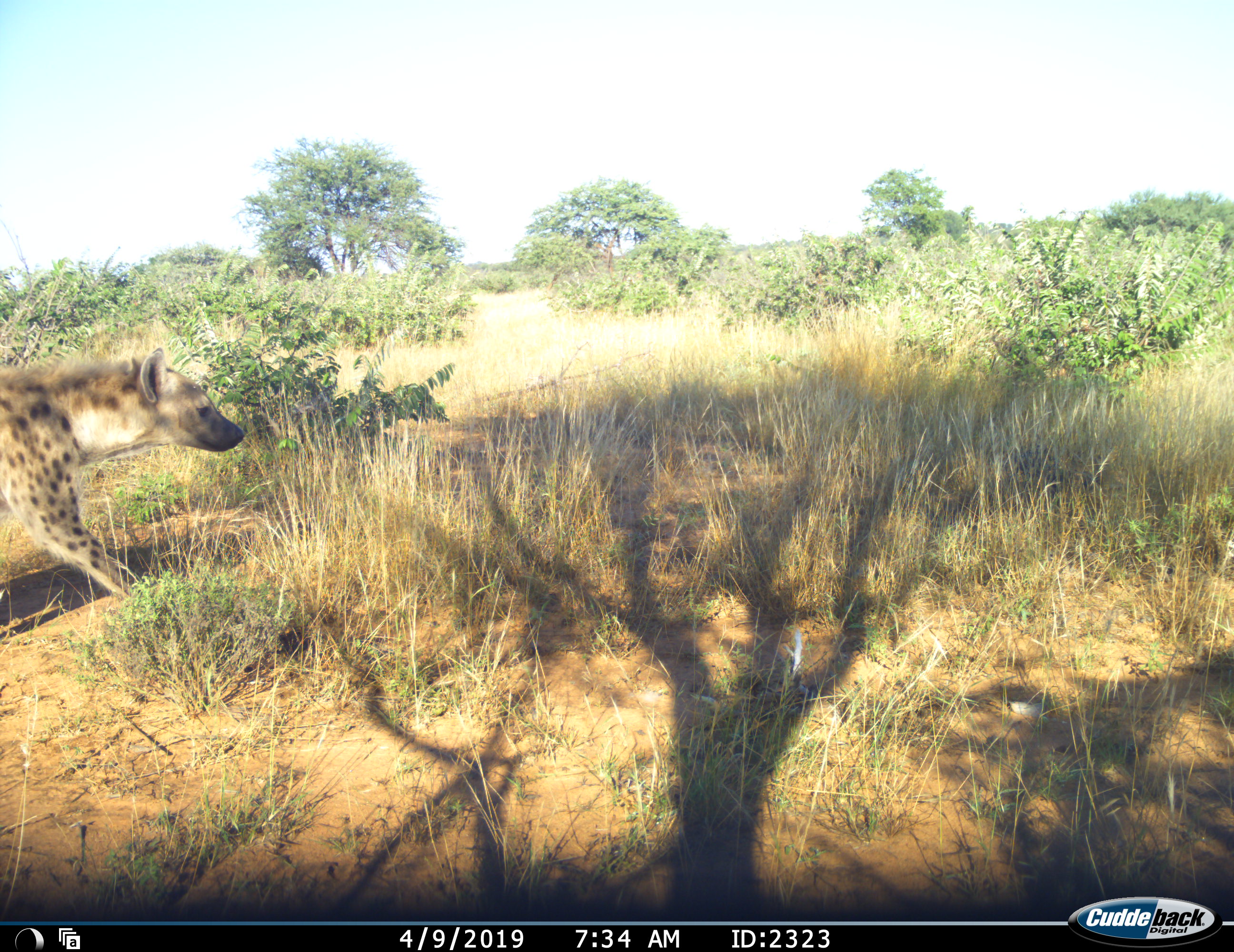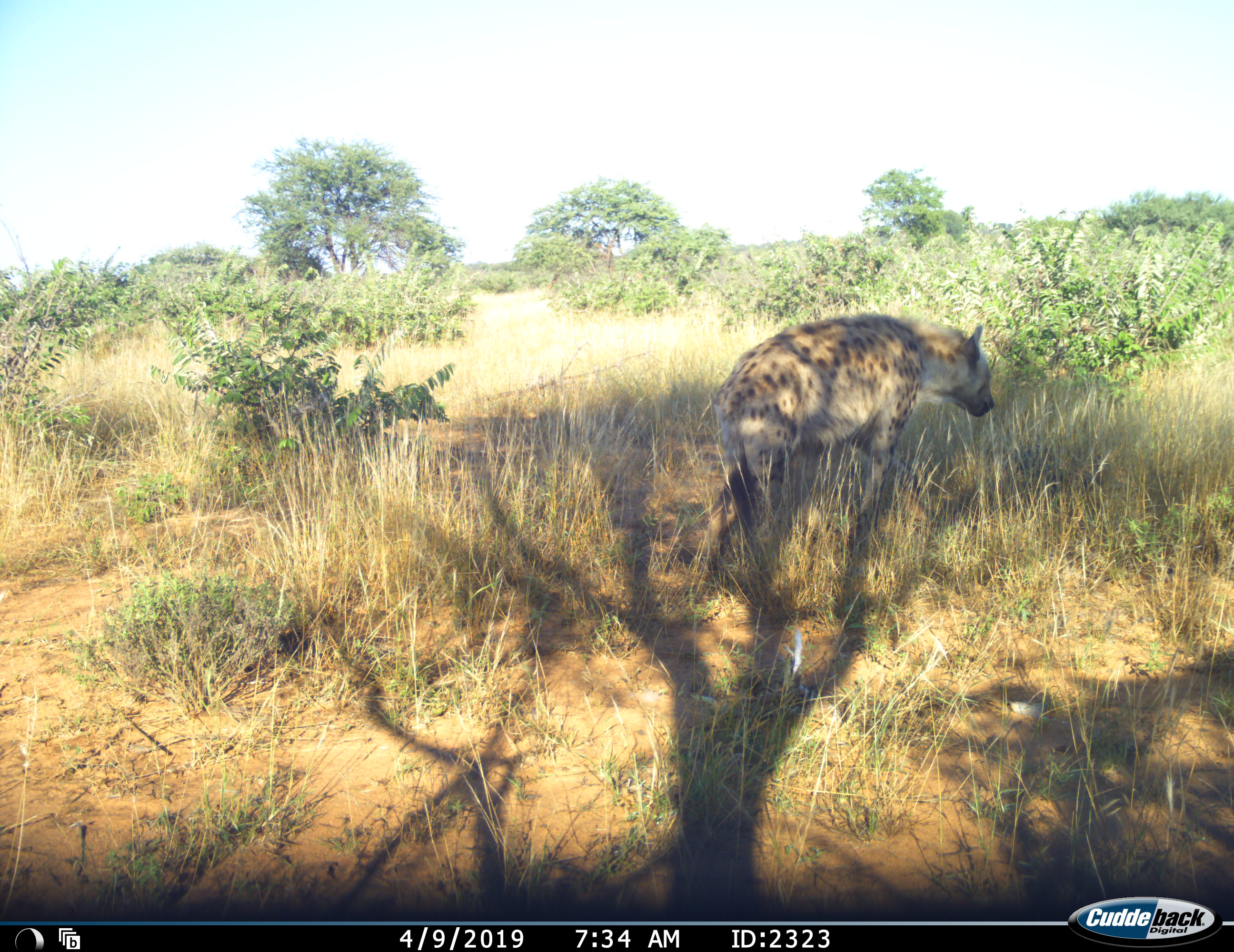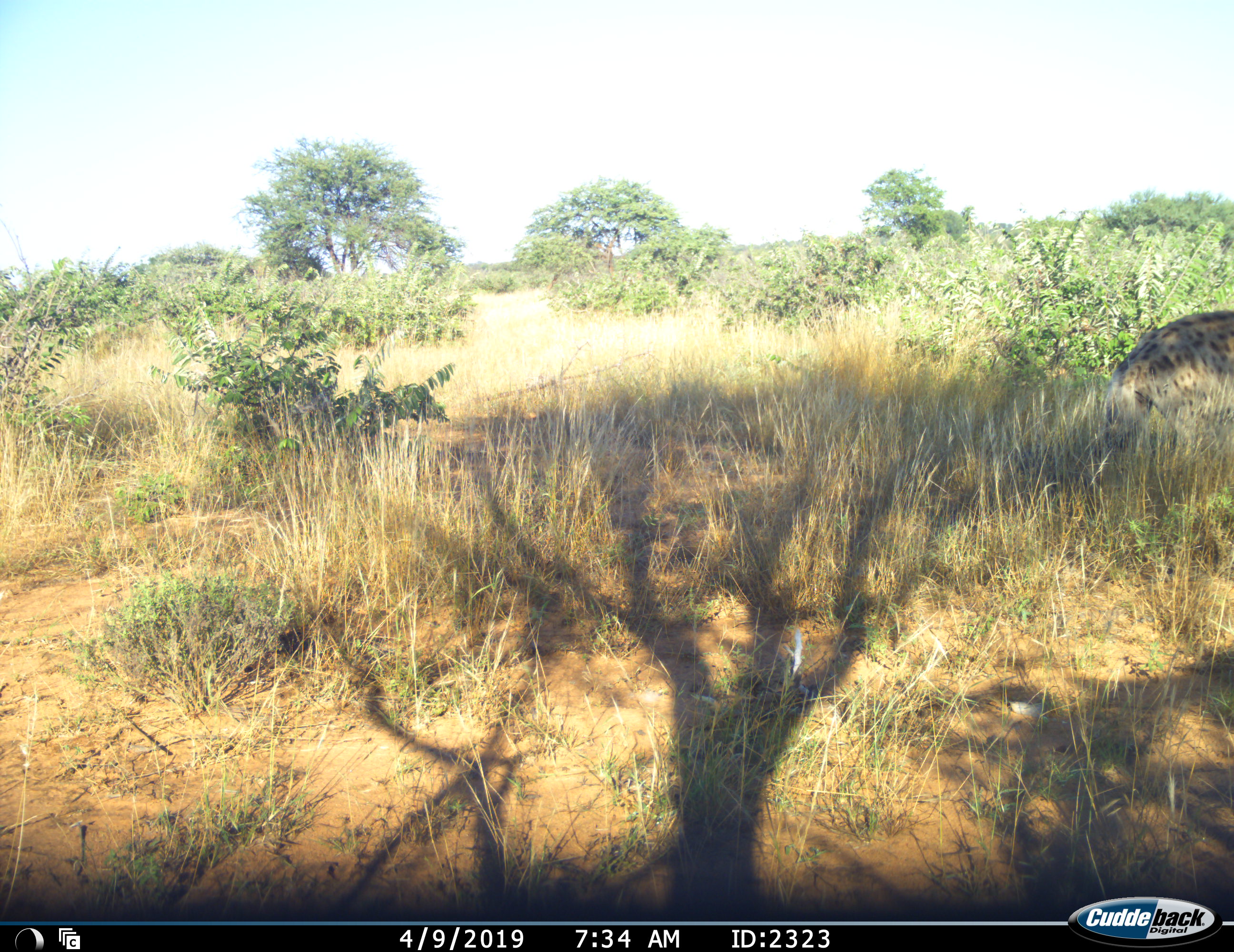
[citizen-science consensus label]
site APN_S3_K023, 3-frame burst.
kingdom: Animalia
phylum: Chordata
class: Mammalia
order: Carnivora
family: Hyaenidae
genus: Crocuta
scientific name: Crocuta crocuta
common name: spotted hyena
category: hyenaspotted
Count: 1.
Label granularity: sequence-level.